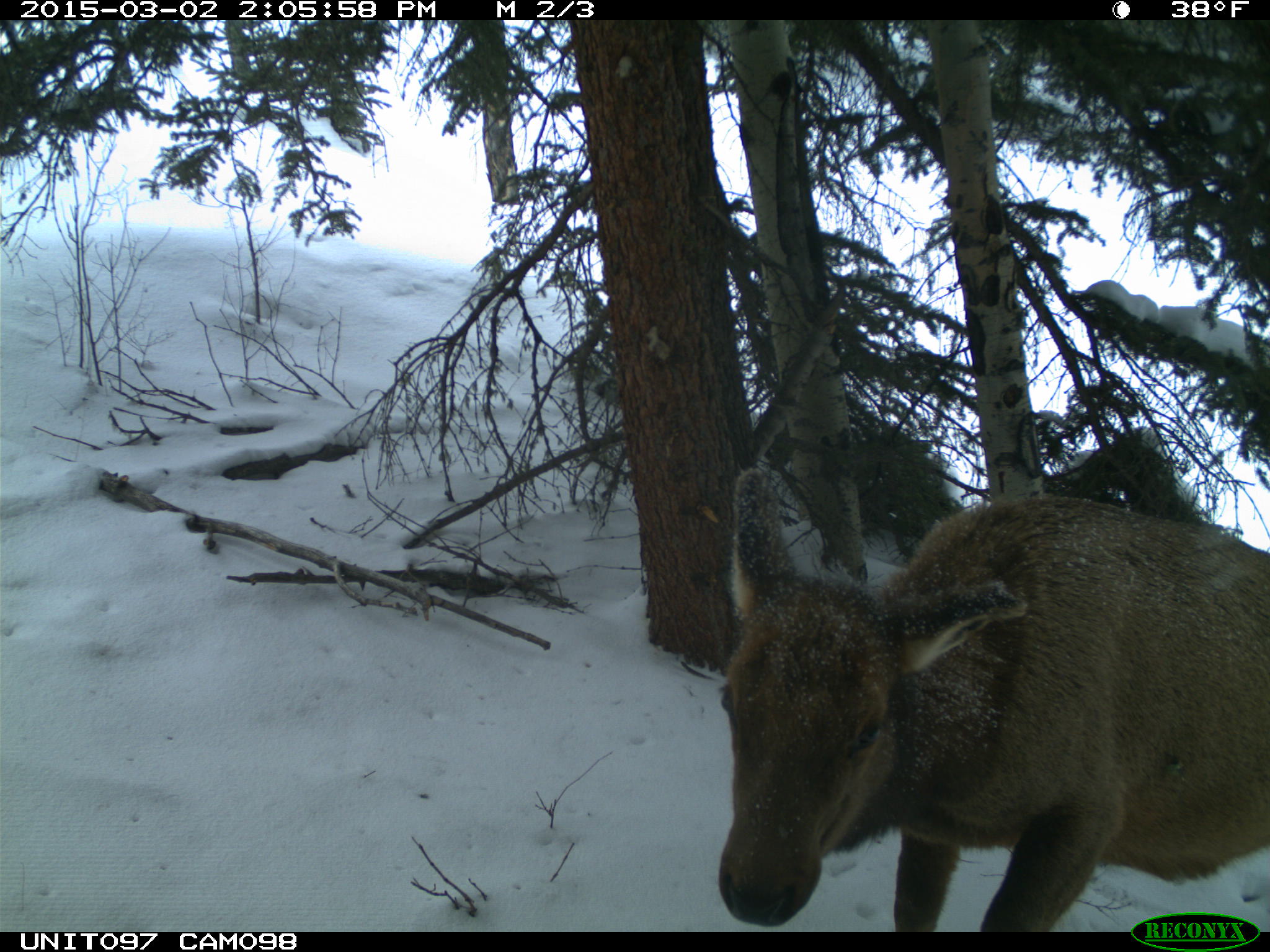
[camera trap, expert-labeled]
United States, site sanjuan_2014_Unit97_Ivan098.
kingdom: Animalia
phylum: Chordata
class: Mammalia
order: Artiodactyla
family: Cervidae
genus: Cervus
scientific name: Cervus elaphus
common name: red deer